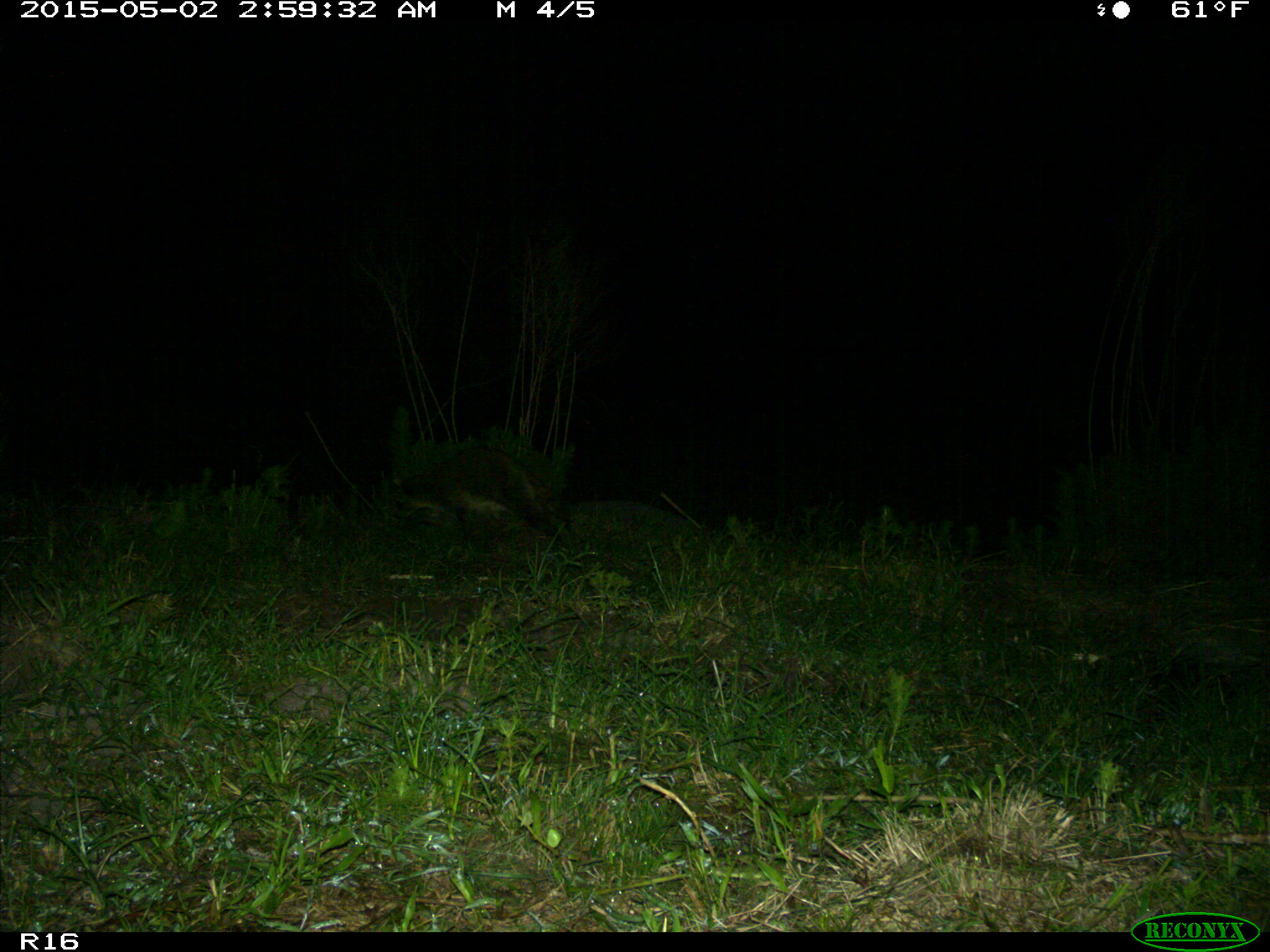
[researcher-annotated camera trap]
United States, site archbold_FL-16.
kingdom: Animalia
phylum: Chordata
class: Mammalia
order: Carnivora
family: Procyonidae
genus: Procyon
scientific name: Procyon lotor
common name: common raccoon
Procyon lotor (common raccoon).